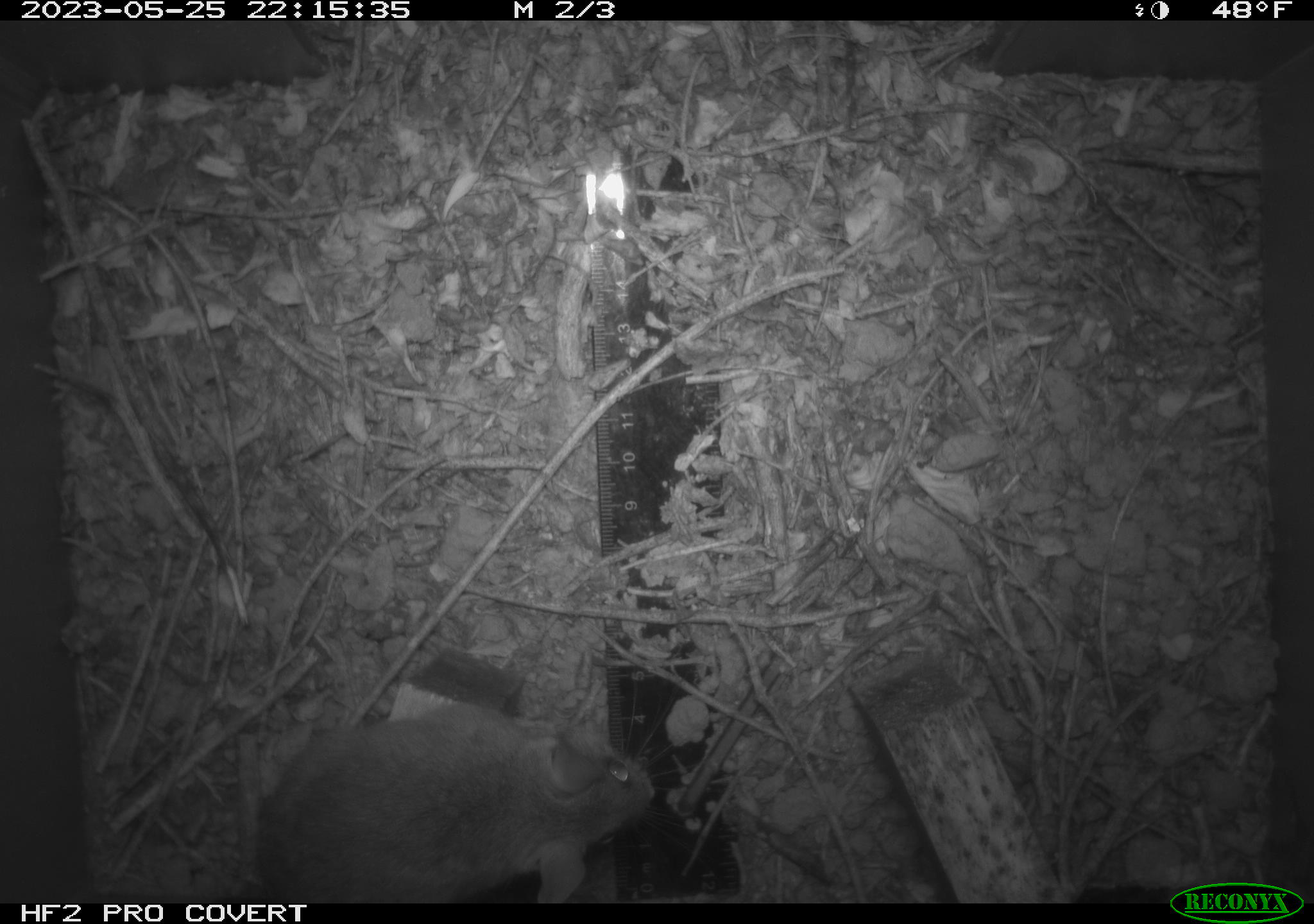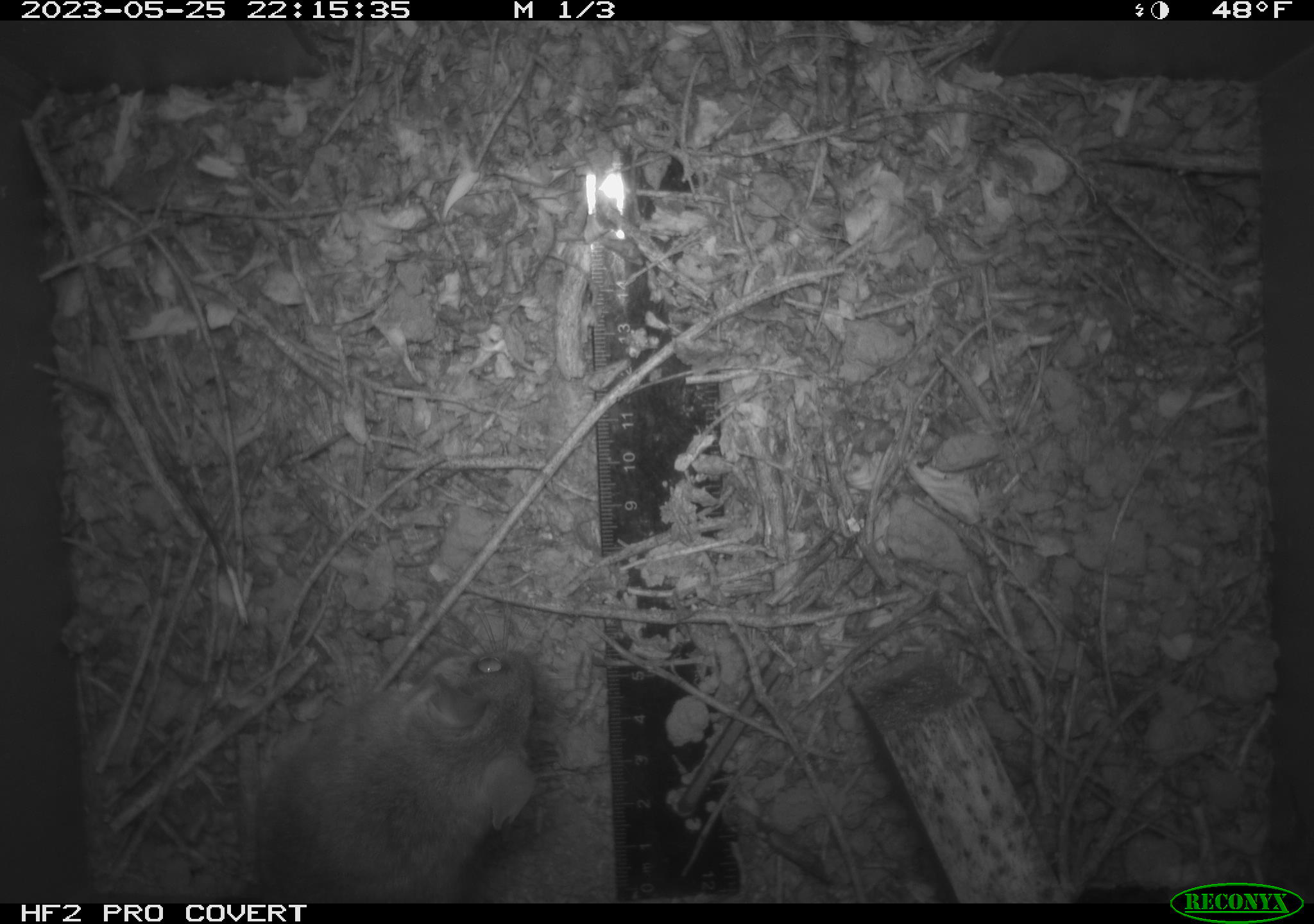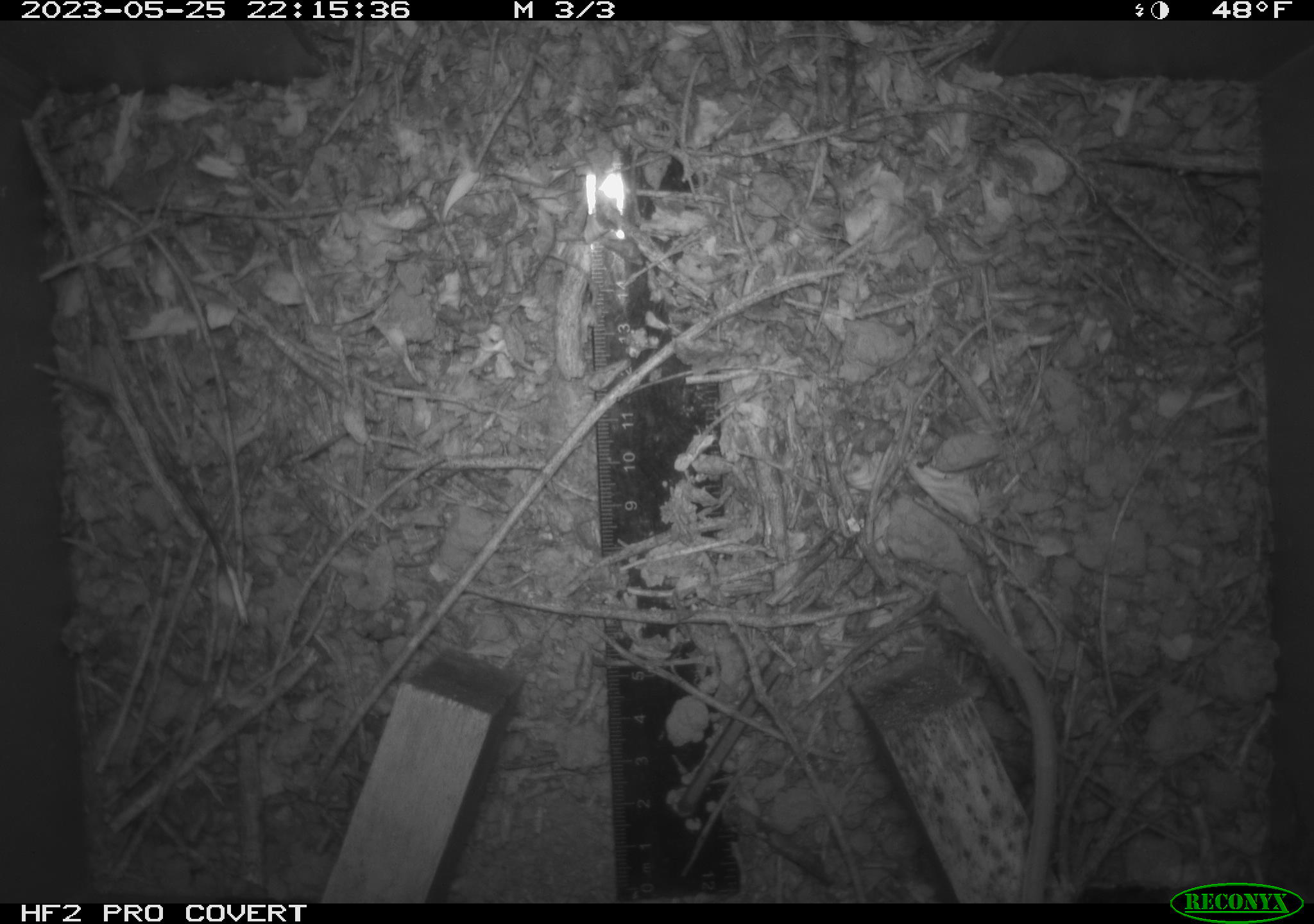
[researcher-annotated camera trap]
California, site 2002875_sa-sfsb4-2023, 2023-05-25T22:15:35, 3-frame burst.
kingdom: Animalia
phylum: Chordata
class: Mammalia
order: Rodentia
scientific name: Rodentia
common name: mouse species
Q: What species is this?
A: Mouse species (Rodentia).